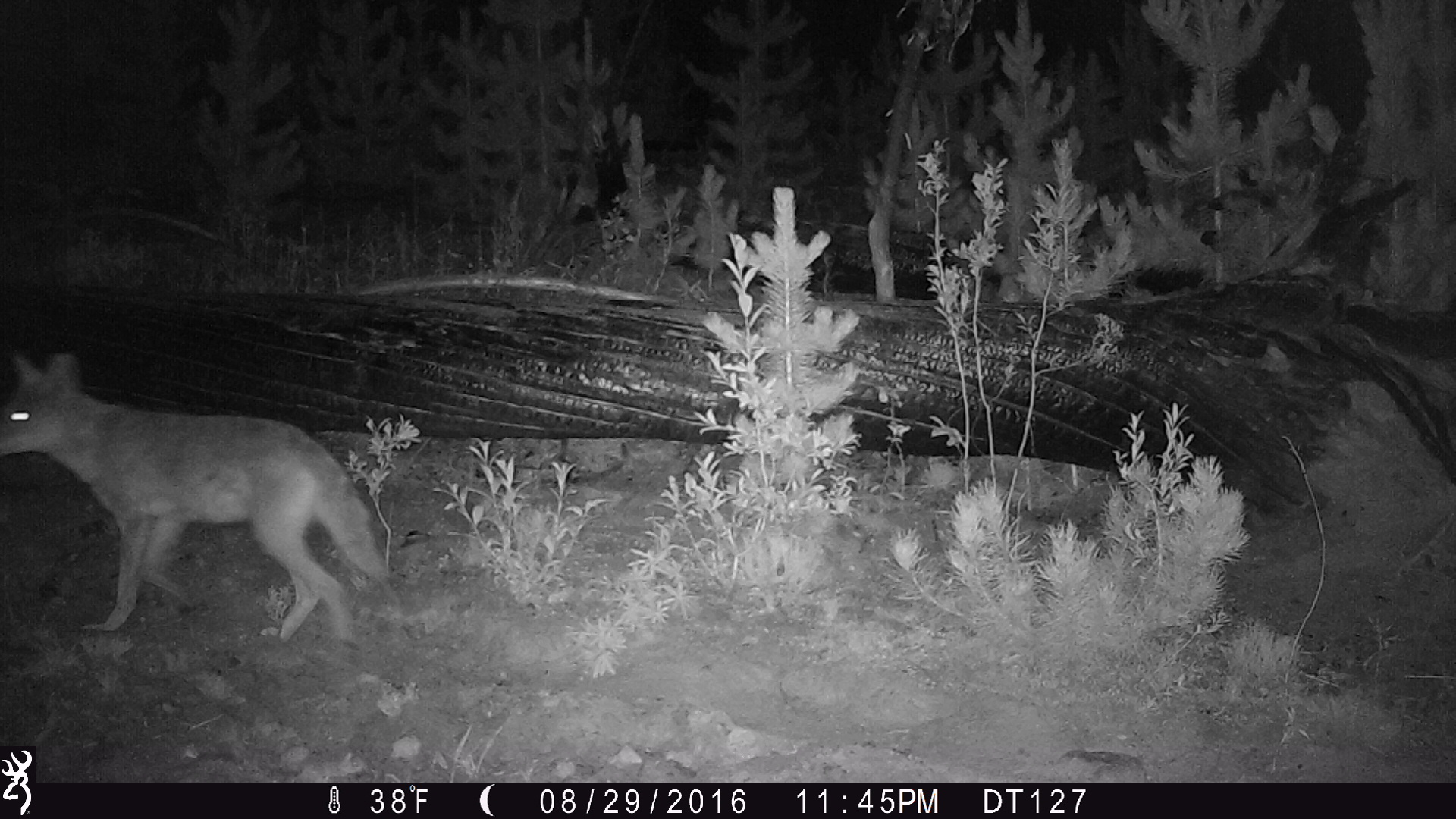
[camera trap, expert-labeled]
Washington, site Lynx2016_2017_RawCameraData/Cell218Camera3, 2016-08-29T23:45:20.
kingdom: Animalia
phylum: Chordata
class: Mammalia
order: Carnivora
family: Canidae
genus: Canis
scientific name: Canis latrans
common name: coyote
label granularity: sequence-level